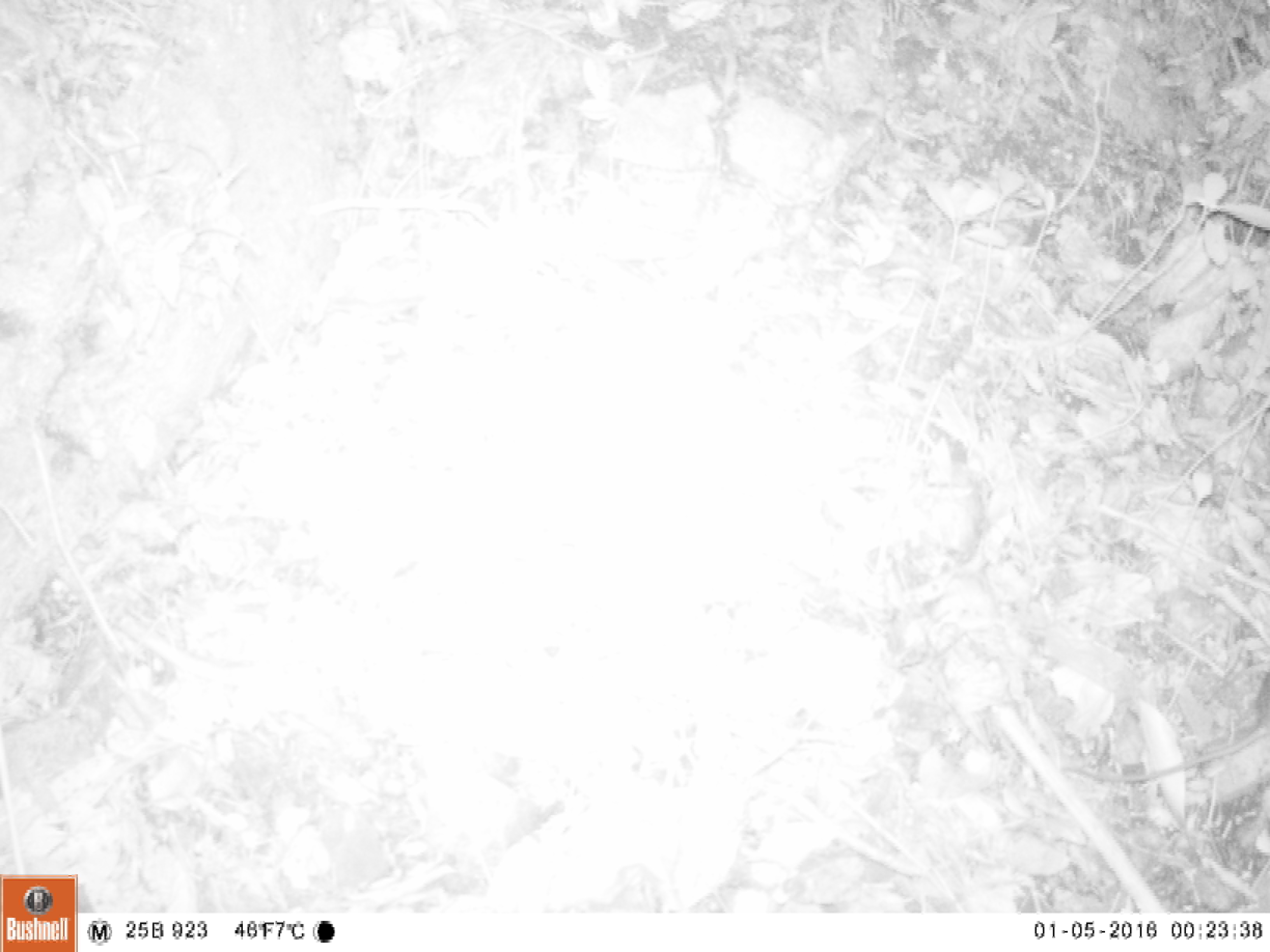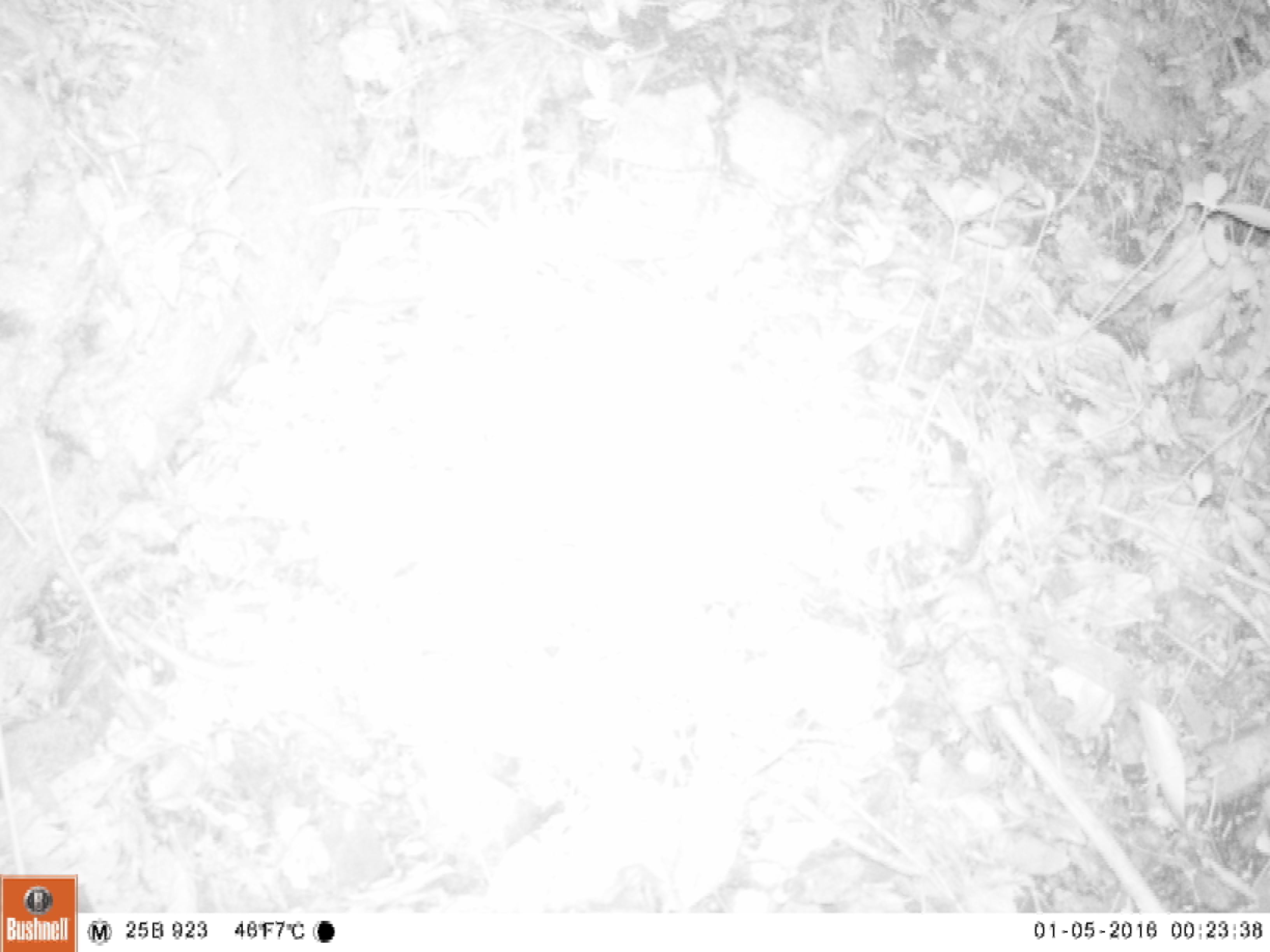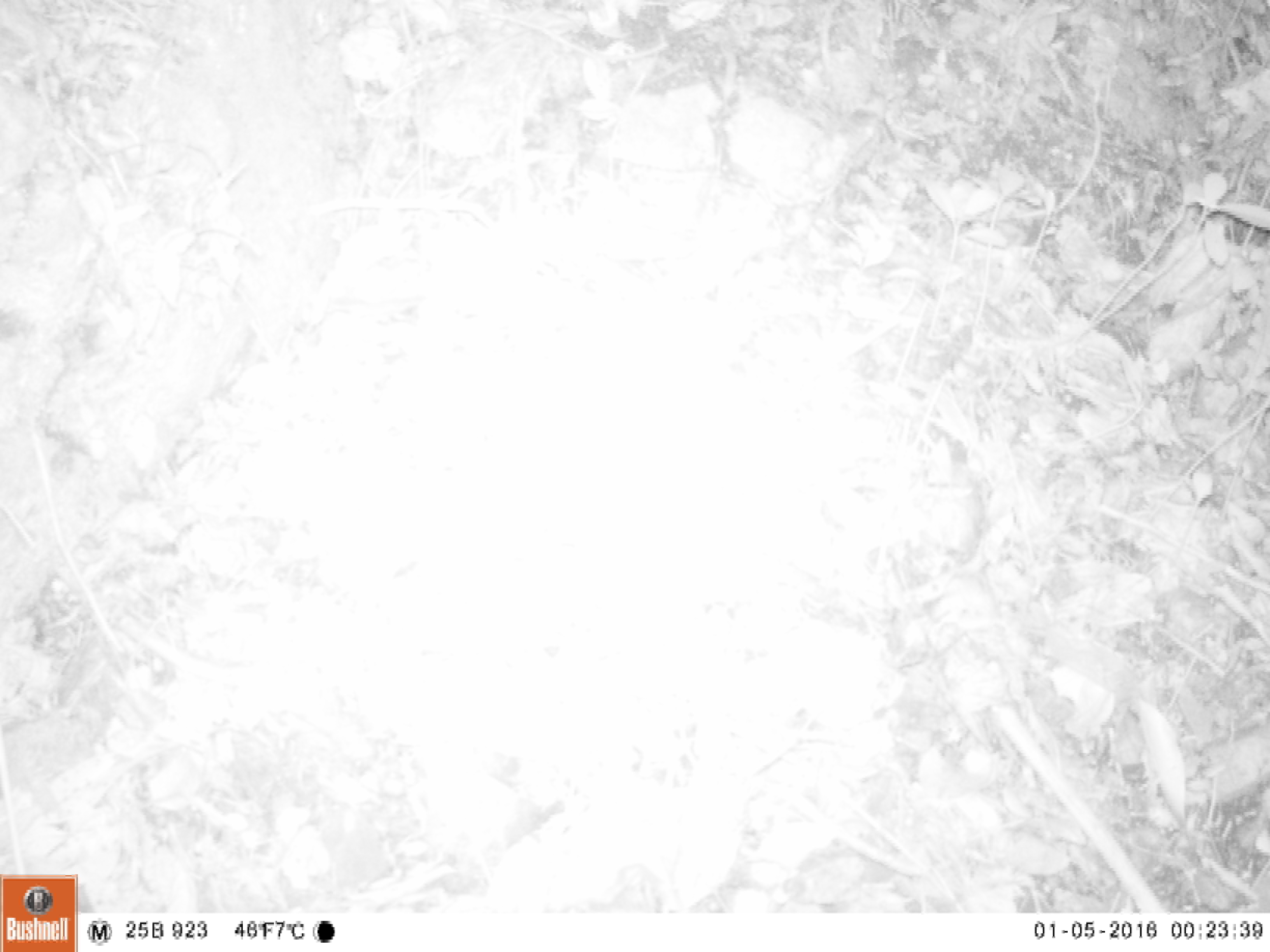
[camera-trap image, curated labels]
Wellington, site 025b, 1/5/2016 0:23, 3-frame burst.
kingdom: Animalia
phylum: Chordata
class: Mammalia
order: Rodentia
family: Muridae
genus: Rattus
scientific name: Rattus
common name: rat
Rat (Rattus).